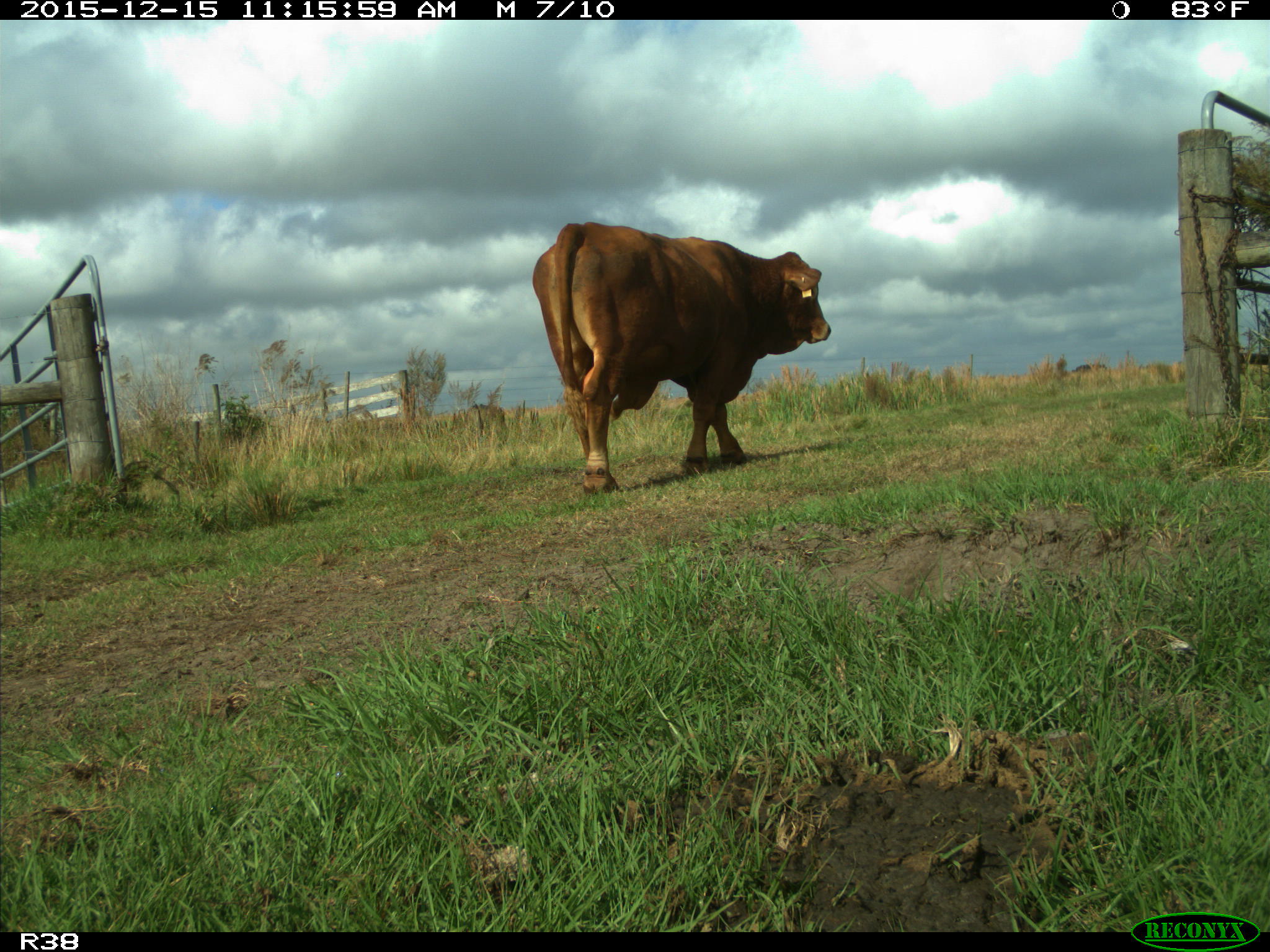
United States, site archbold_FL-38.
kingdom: Animalia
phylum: Chordata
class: Mammalia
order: Artiodactyla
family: Bovidae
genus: Bos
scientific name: Bos taurus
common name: domestic cow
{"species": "Bos taurus (domestic cow)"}